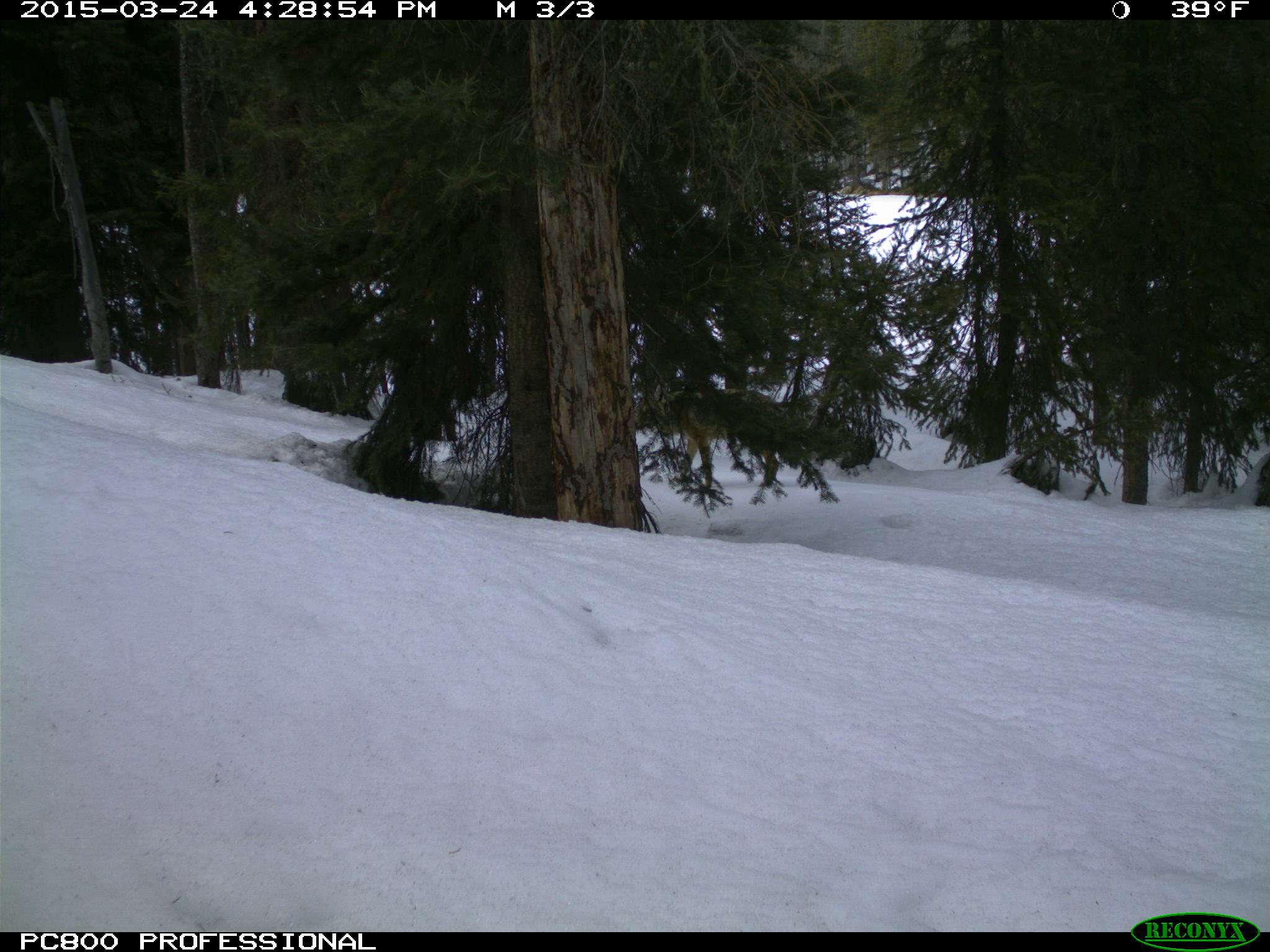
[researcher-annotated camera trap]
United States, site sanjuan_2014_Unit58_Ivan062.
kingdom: Animalia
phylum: Chordata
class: Mammalia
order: Carnivora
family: Canidae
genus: Canis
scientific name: Canis latrans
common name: coyote